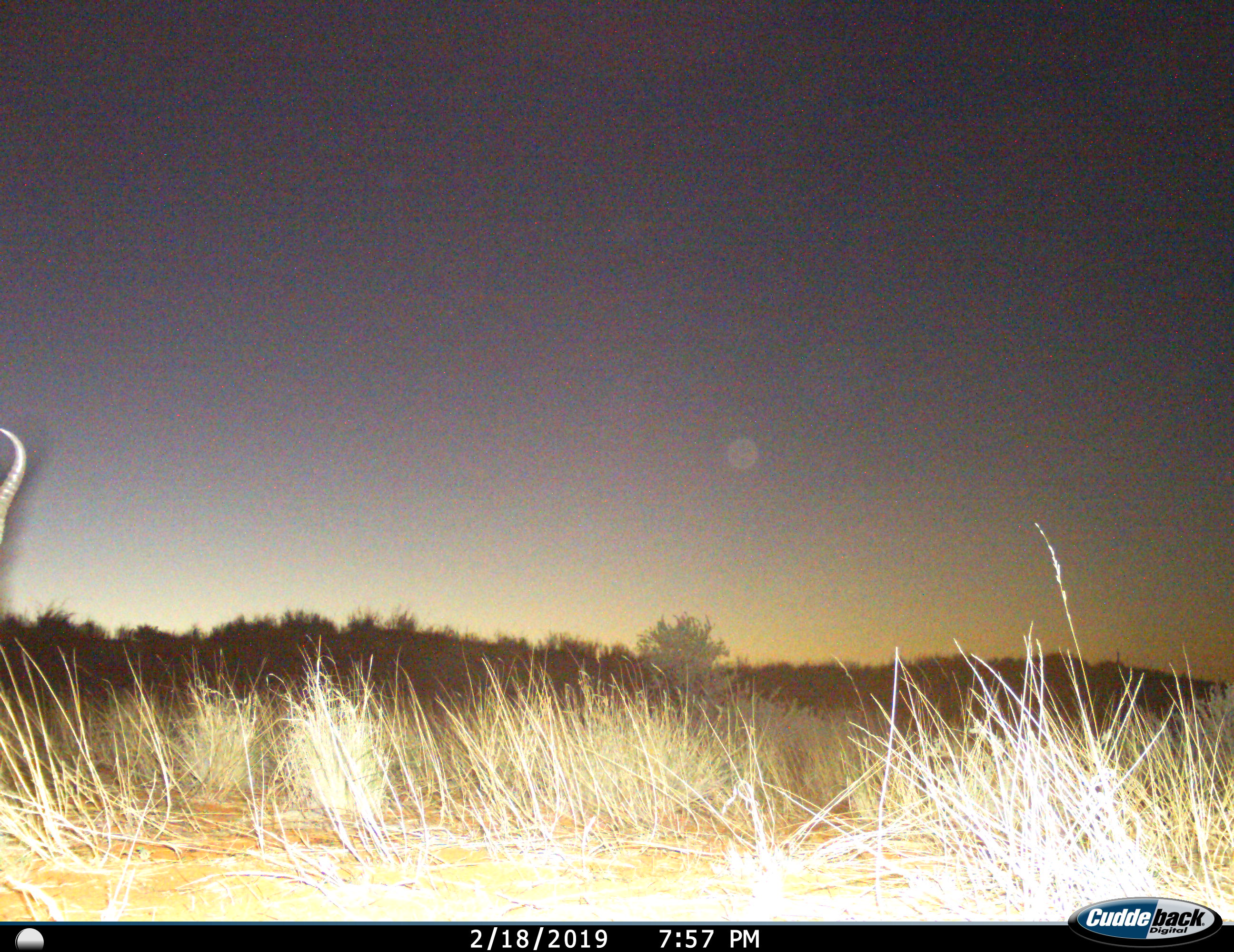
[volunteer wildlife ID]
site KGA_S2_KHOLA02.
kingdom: Animalia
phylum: Chordata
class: Mammalia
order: Artiodactyla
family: Bovidae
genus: Antidorcas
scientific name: Antidorcas marsupialis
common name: springbok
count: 1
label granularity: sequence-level